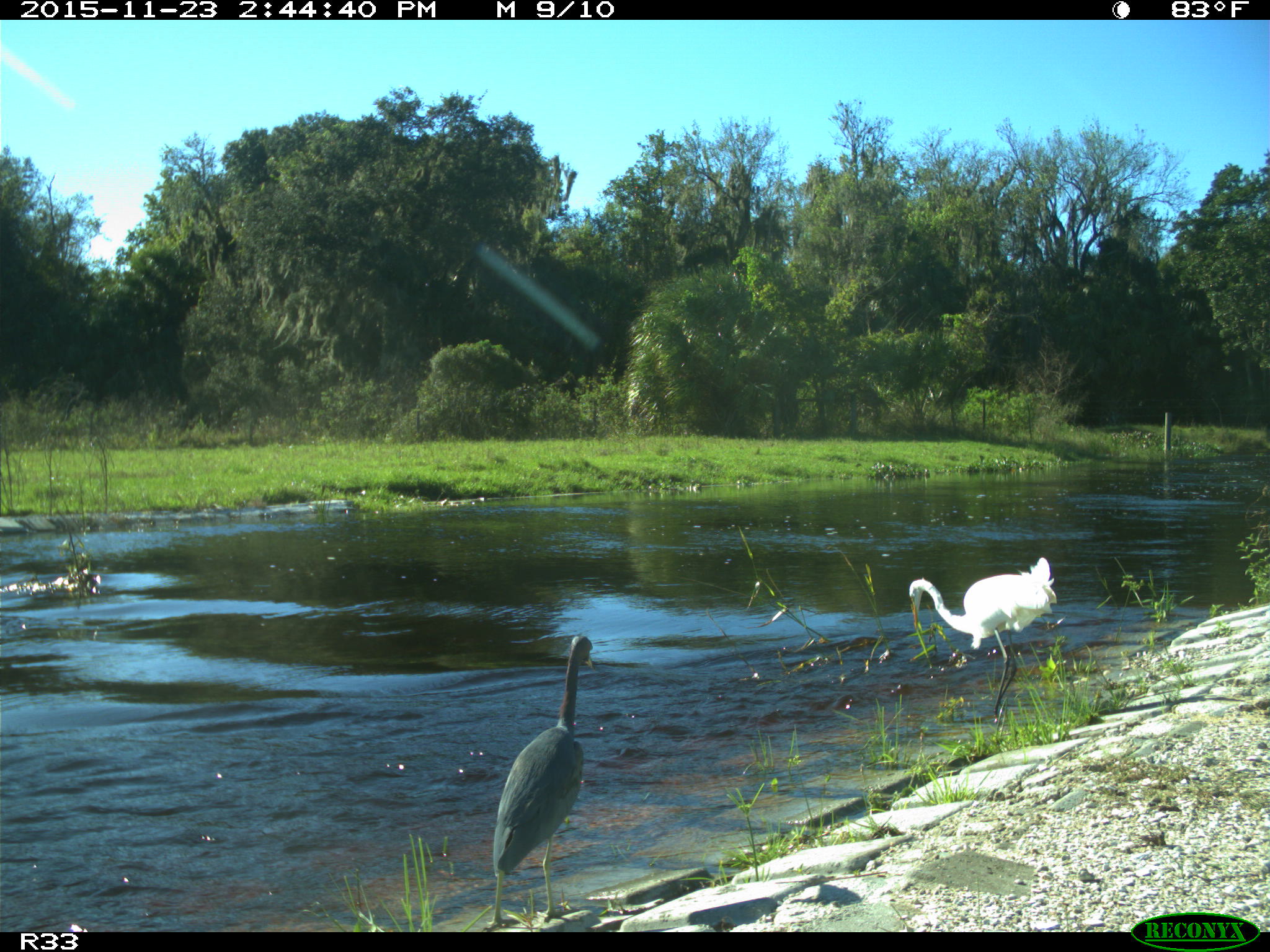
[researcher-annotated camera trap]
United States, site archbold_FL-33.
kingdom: Animalia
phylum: Chordata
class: Aves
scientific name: Aves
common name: birds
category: unidentified bird